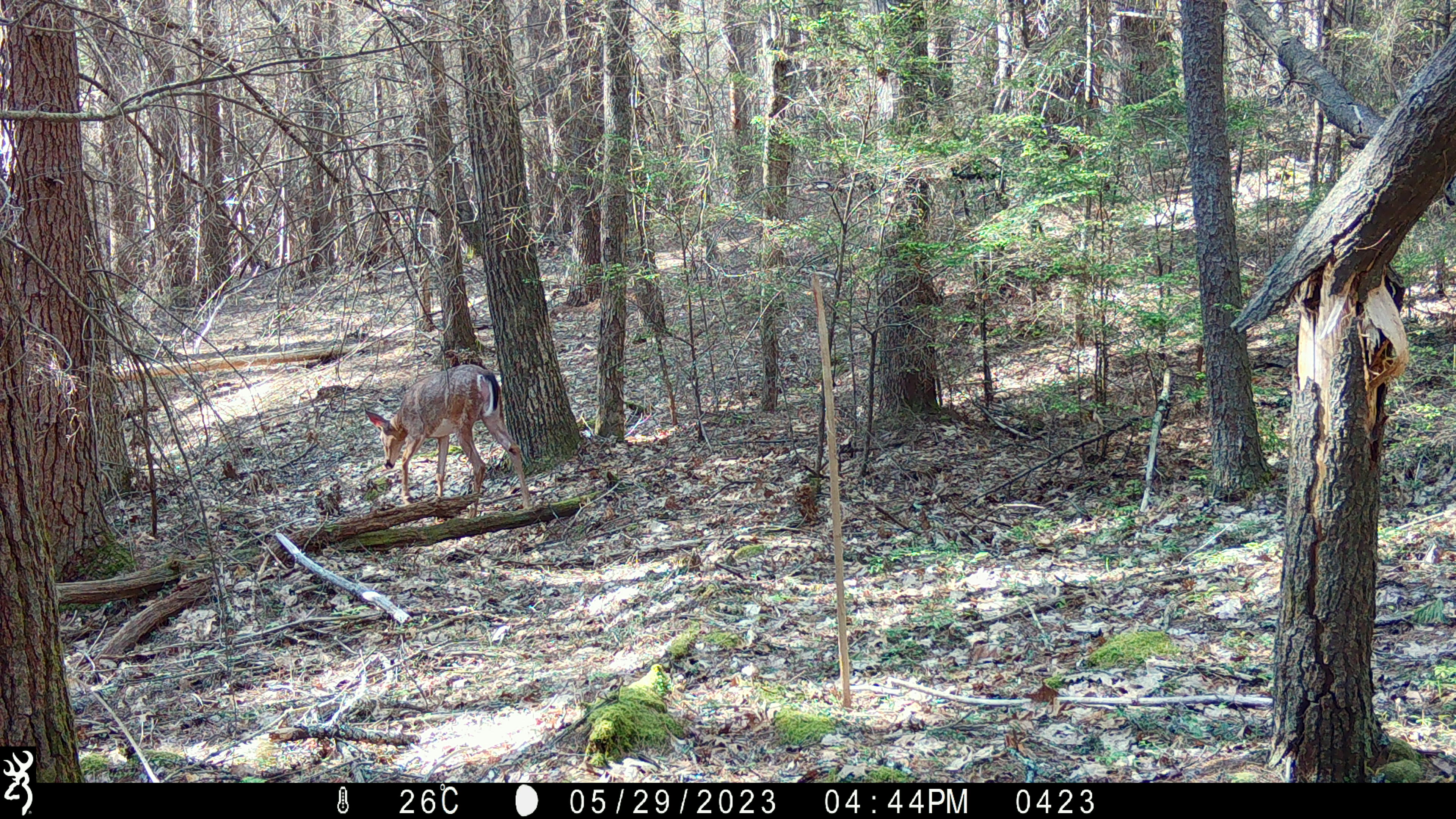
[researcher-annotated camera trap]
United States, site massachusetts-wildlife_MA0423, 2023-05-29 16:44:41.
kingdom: Animalia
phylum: Chordata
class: Mammalia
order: Artiodactyla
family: Cervidae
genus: Odocoileus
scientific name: Odocoileus virginianus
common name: white-tailed deer